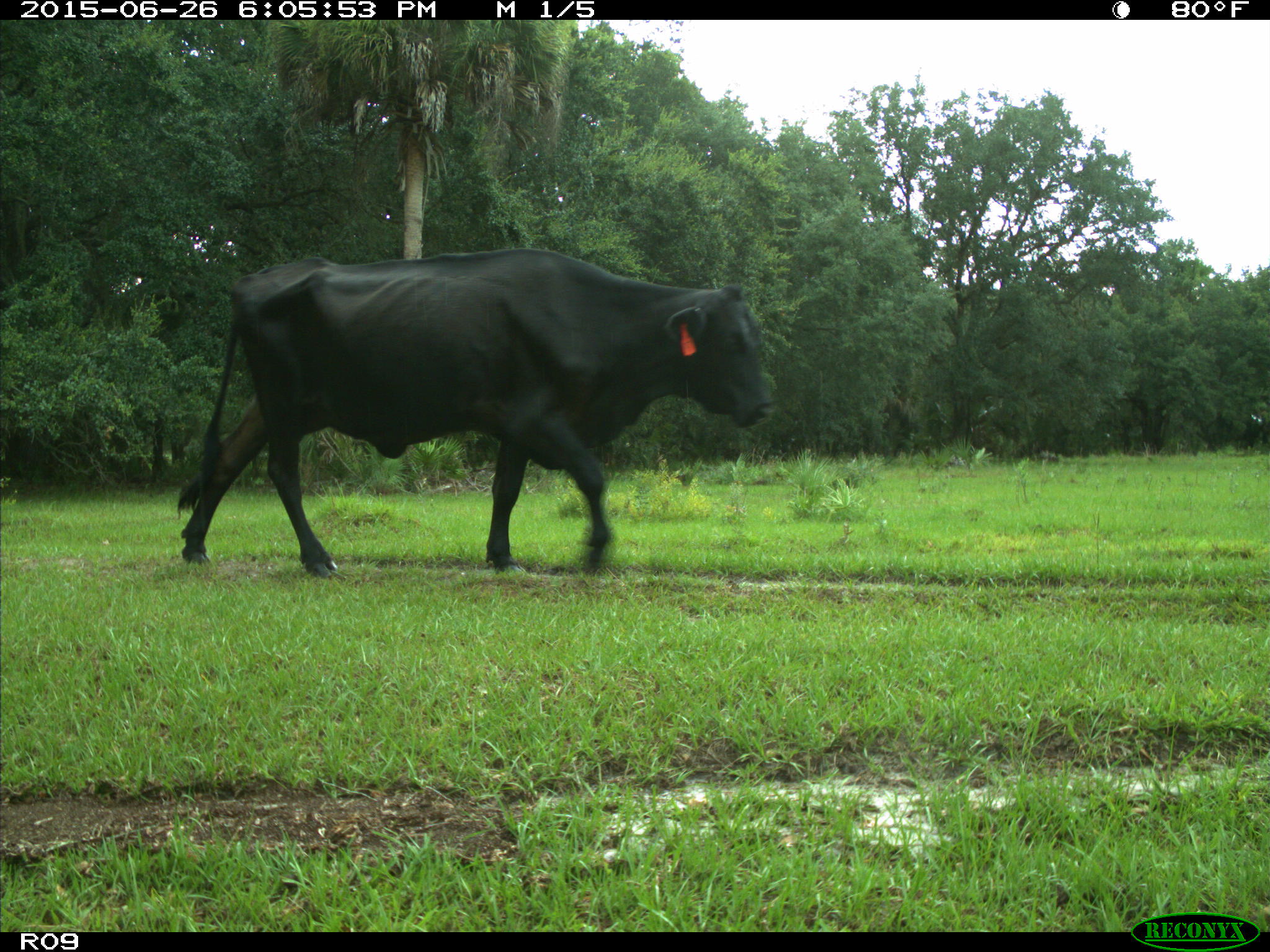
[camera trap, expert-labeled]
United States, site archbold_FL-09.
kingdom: Animalia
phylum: Chordata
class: Mammalia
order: Artiodactyla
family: Bovidae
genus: Bos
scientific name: Bos taurus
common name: domestic cow